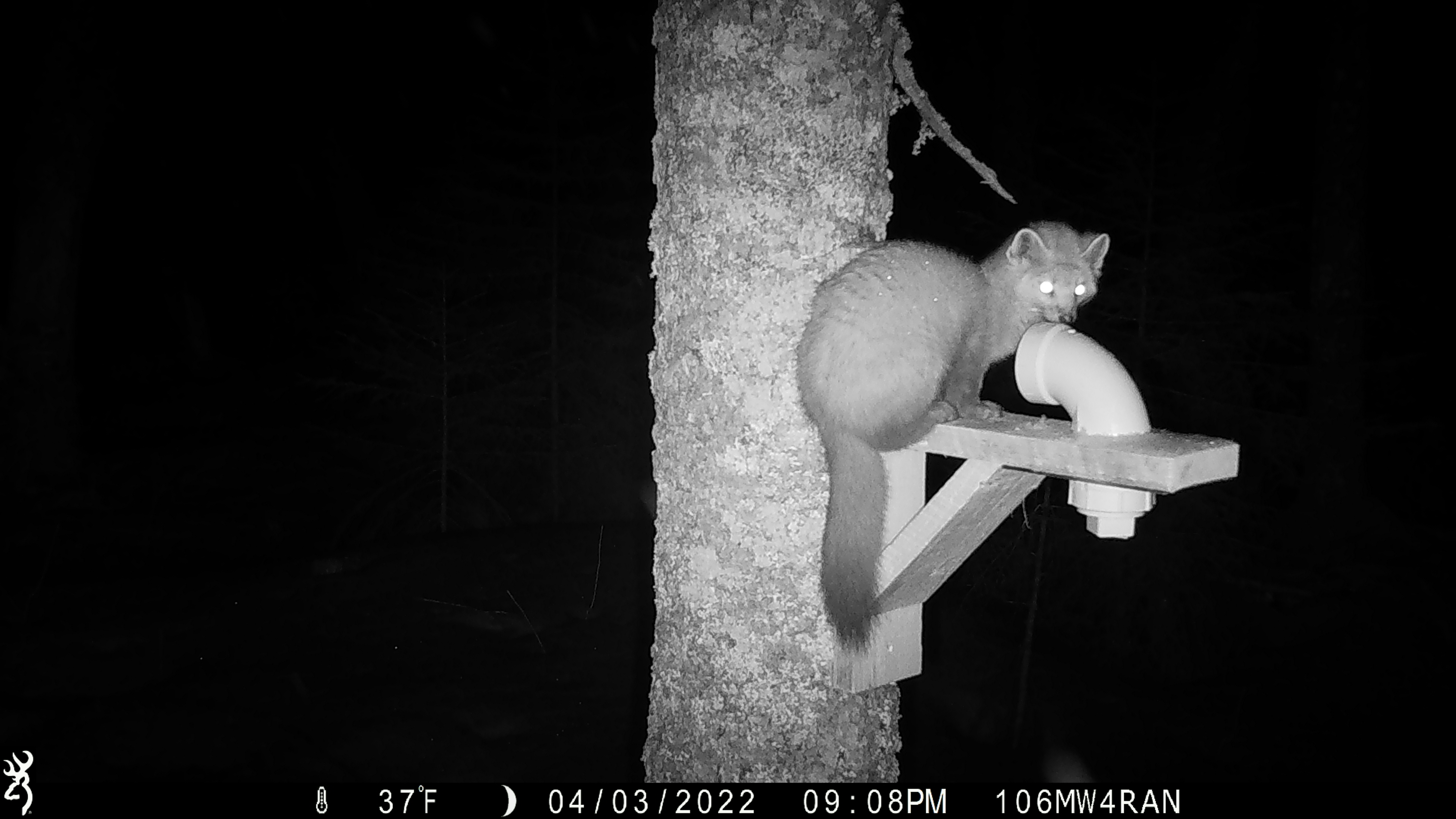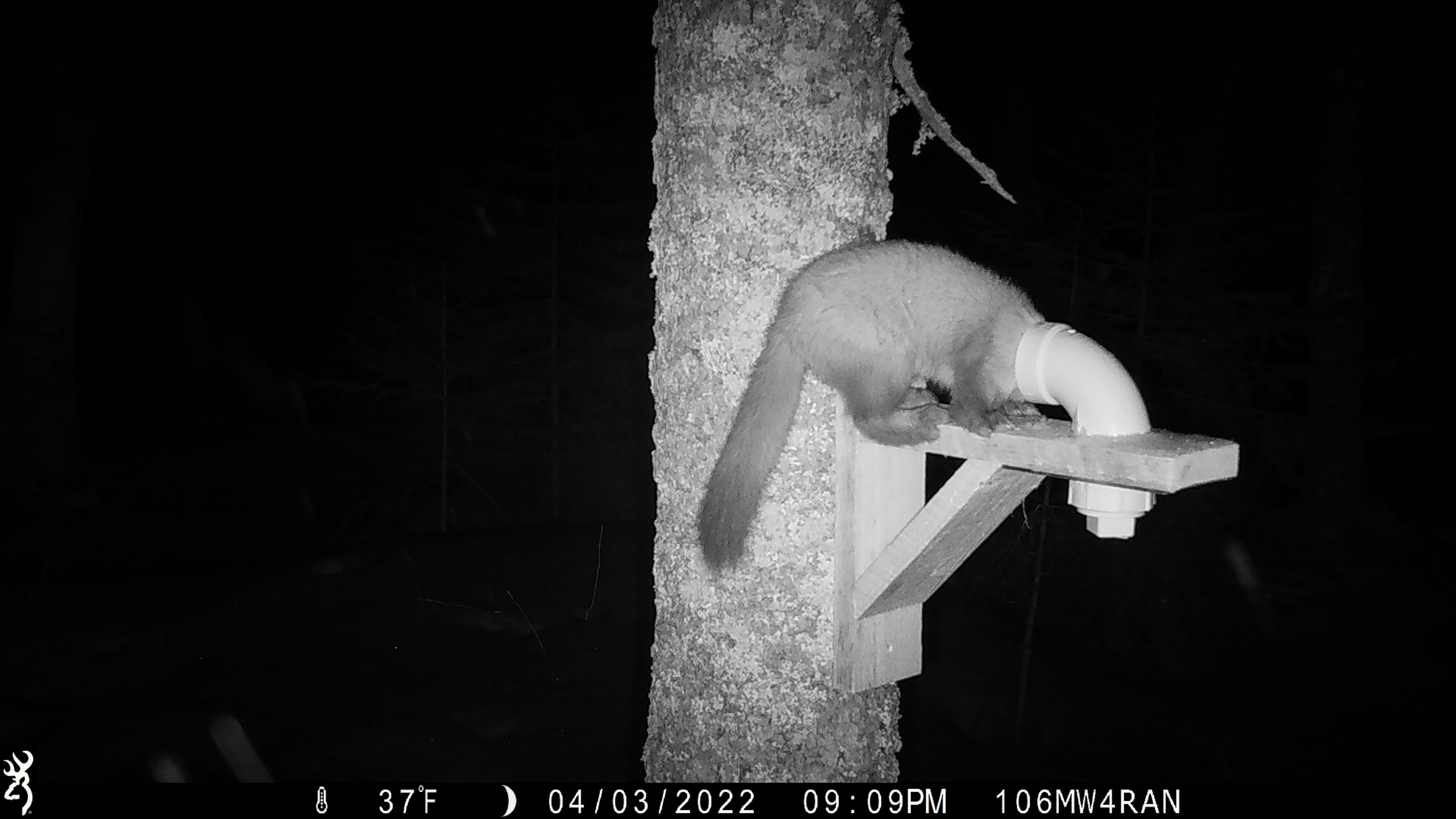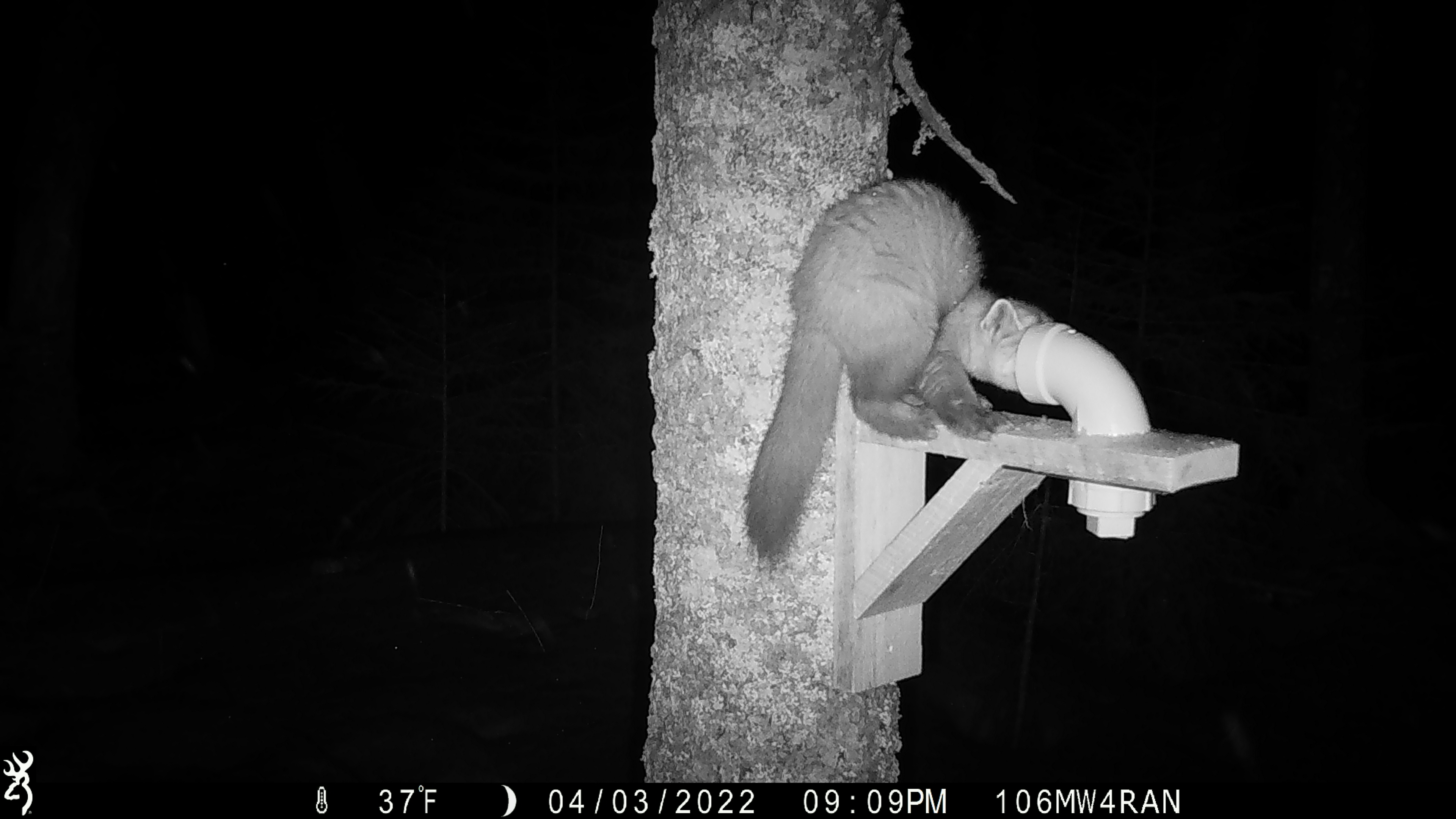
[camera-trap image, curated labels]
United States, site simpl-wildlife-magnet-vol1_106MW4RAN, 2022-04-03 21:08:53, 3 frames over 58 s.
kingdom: Animalia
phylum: Chordata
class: Mammalia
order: Carnivora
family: Mustelidae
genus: Martes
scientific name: Martes americana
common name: american marten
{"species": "american marten (Martes americana)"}